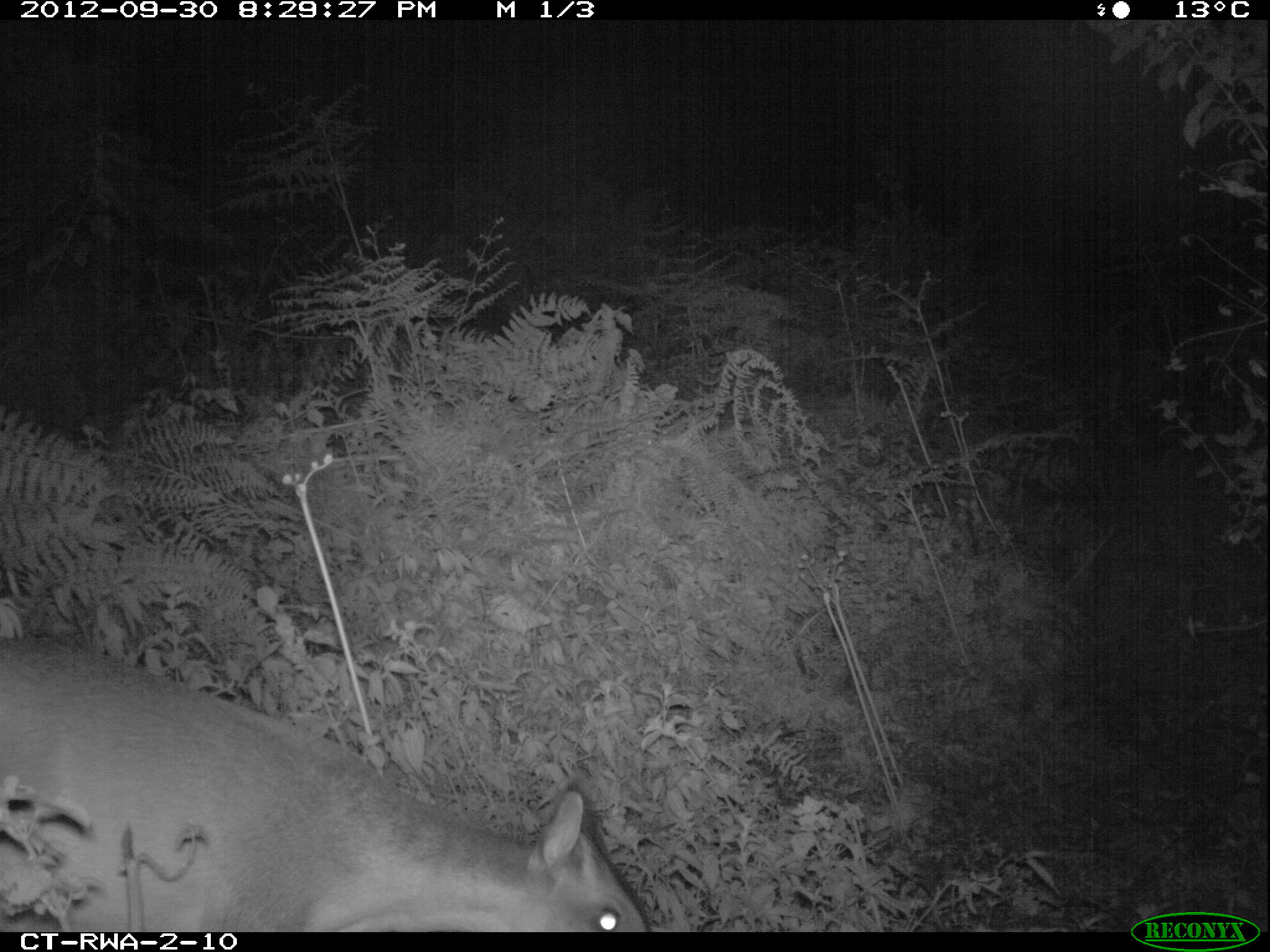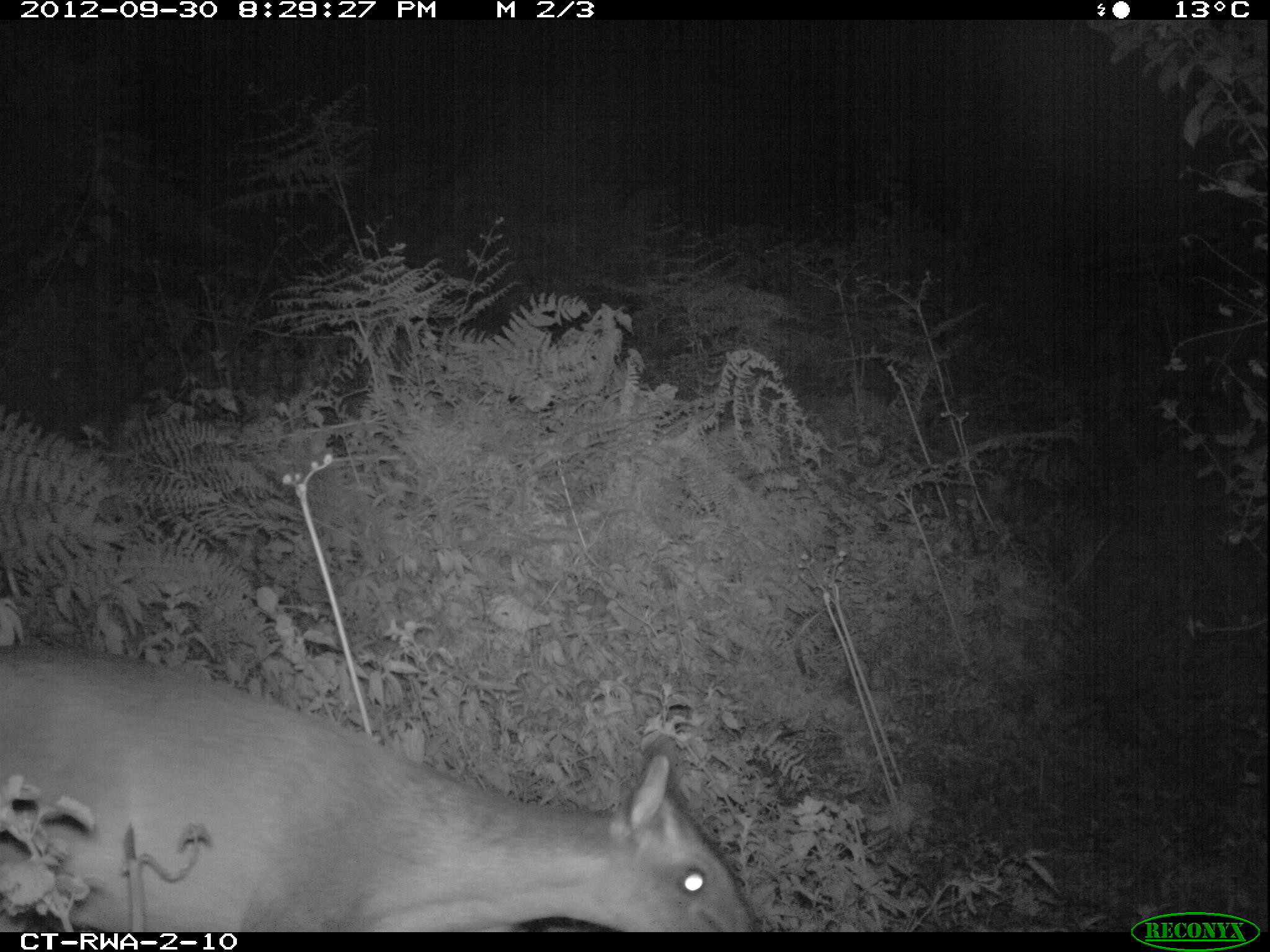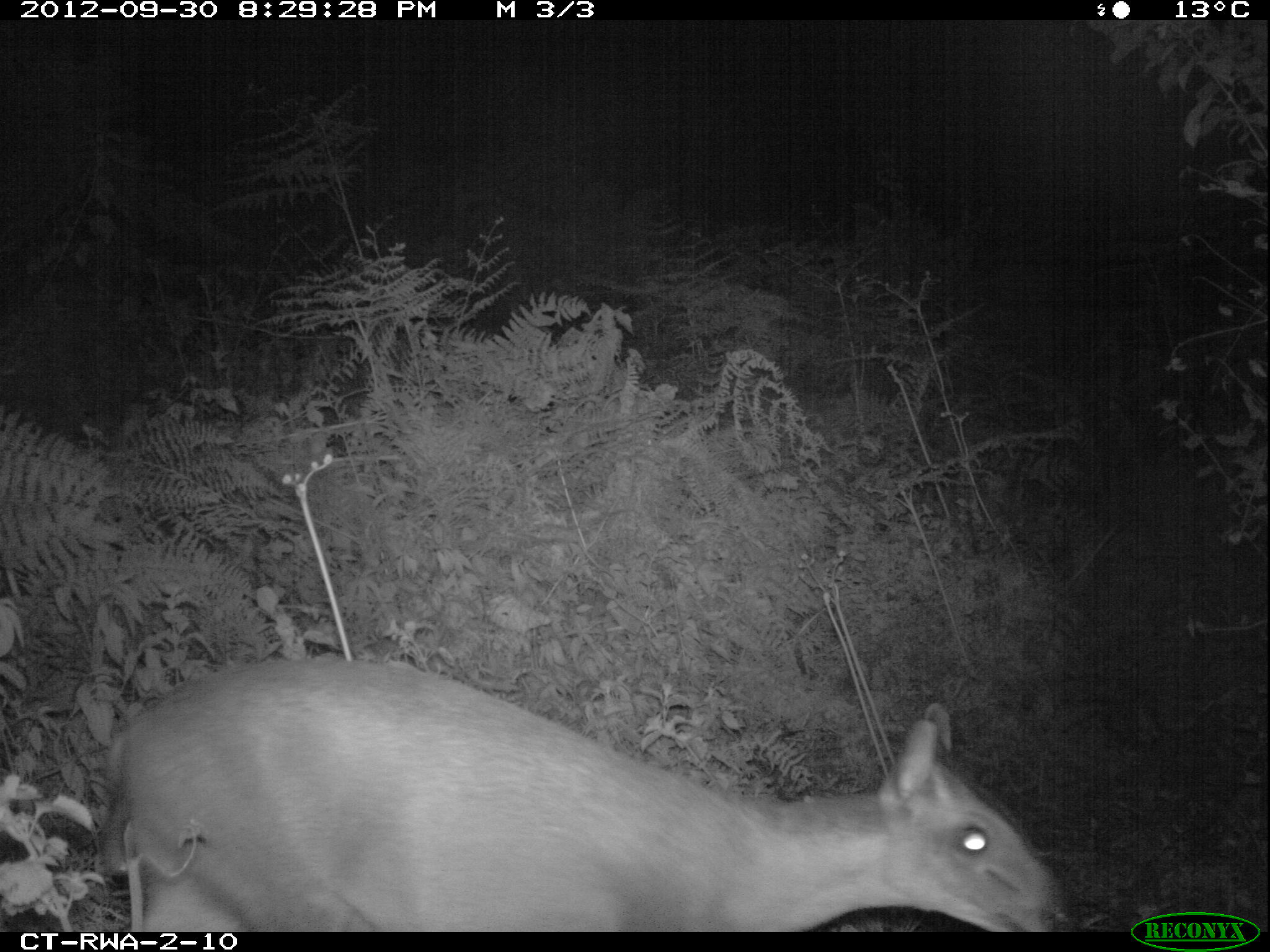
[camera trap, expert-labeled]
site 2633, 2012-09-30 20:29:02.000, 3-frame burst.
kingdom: Animalia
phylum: Chordata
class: Mammalia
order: Artiodactyla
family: Bovidae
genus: Cephalophus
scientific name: Cephalophus nigrifrons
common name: black-fronted duiker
Cephalophus nigrifrons (black-fronted duiker), count 1.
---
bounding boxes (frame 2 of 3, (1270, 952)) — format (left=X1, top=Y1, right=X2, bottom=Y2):
cephalophus nigrifrons: (left=0, top=643, right=757, bottom=932)